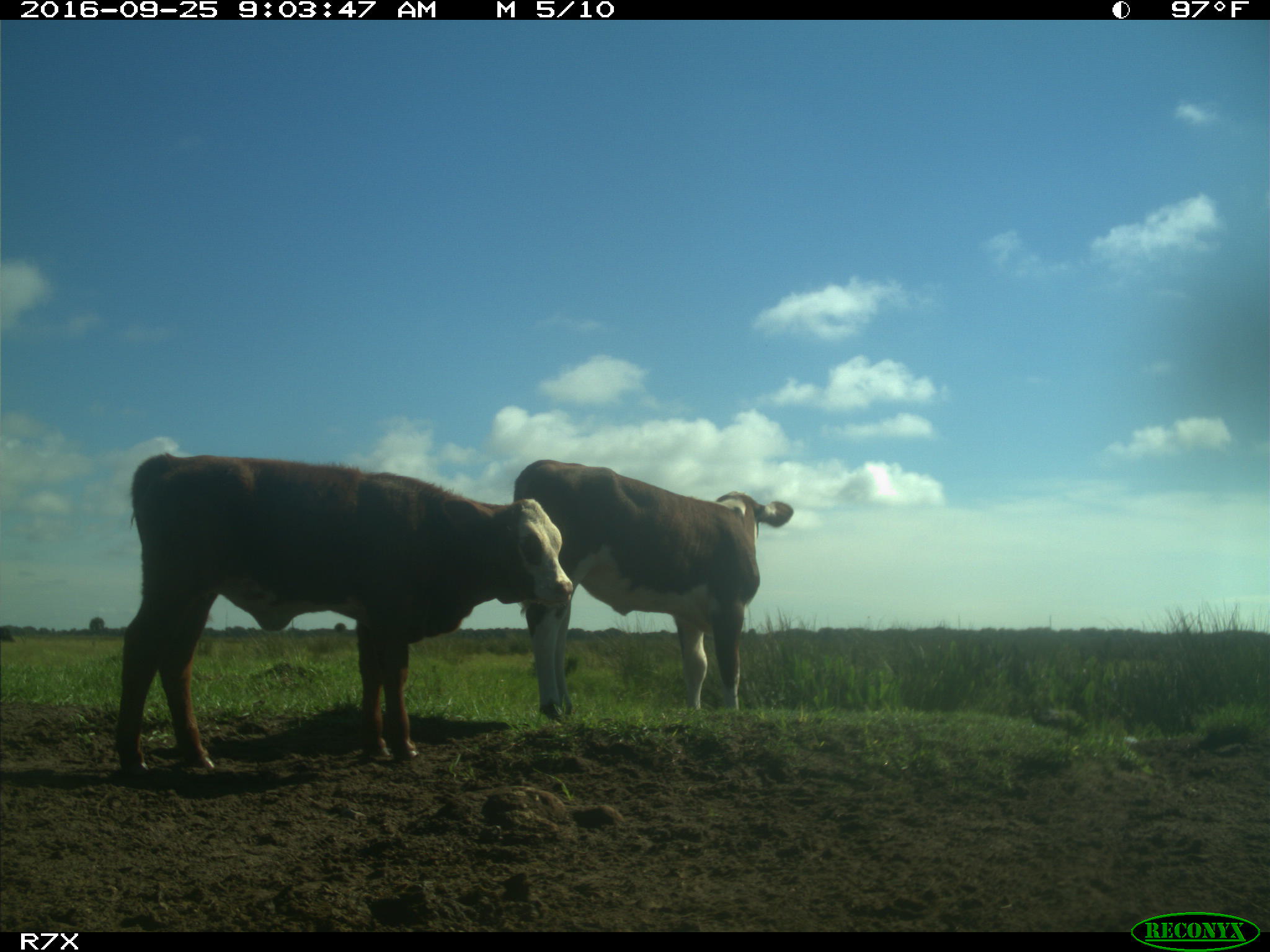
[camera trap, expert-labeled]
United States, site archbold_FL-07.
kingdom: Animalia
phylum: Chordata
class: Mammalia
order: Artiodactyla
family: Bovidae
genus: Bos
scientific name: Bos taurus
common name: domestic cow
Bos taurus (domestic cow).